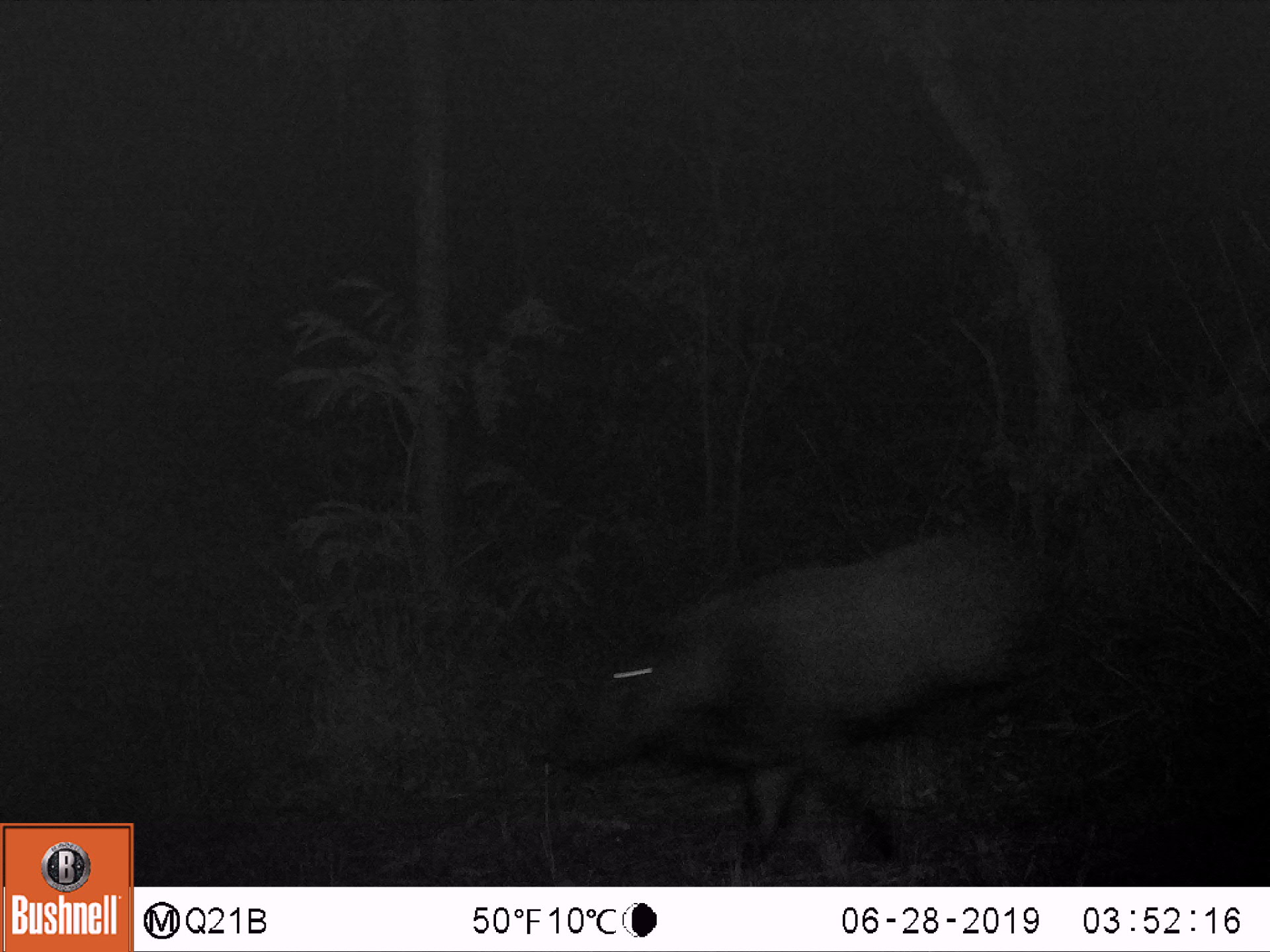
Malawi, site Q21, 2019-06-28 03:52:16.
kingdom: Animalia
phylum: Chordata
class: Mammalia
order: Artiodactyla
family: Suidae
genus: Potamochoerus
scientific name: Potamochoerus larvatus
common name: bushpig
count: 1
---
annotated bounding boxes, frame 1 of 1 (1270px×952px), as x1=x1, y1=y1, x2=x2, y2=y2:
bushpig: x1=543, y1=507, x2=1072, y2=884